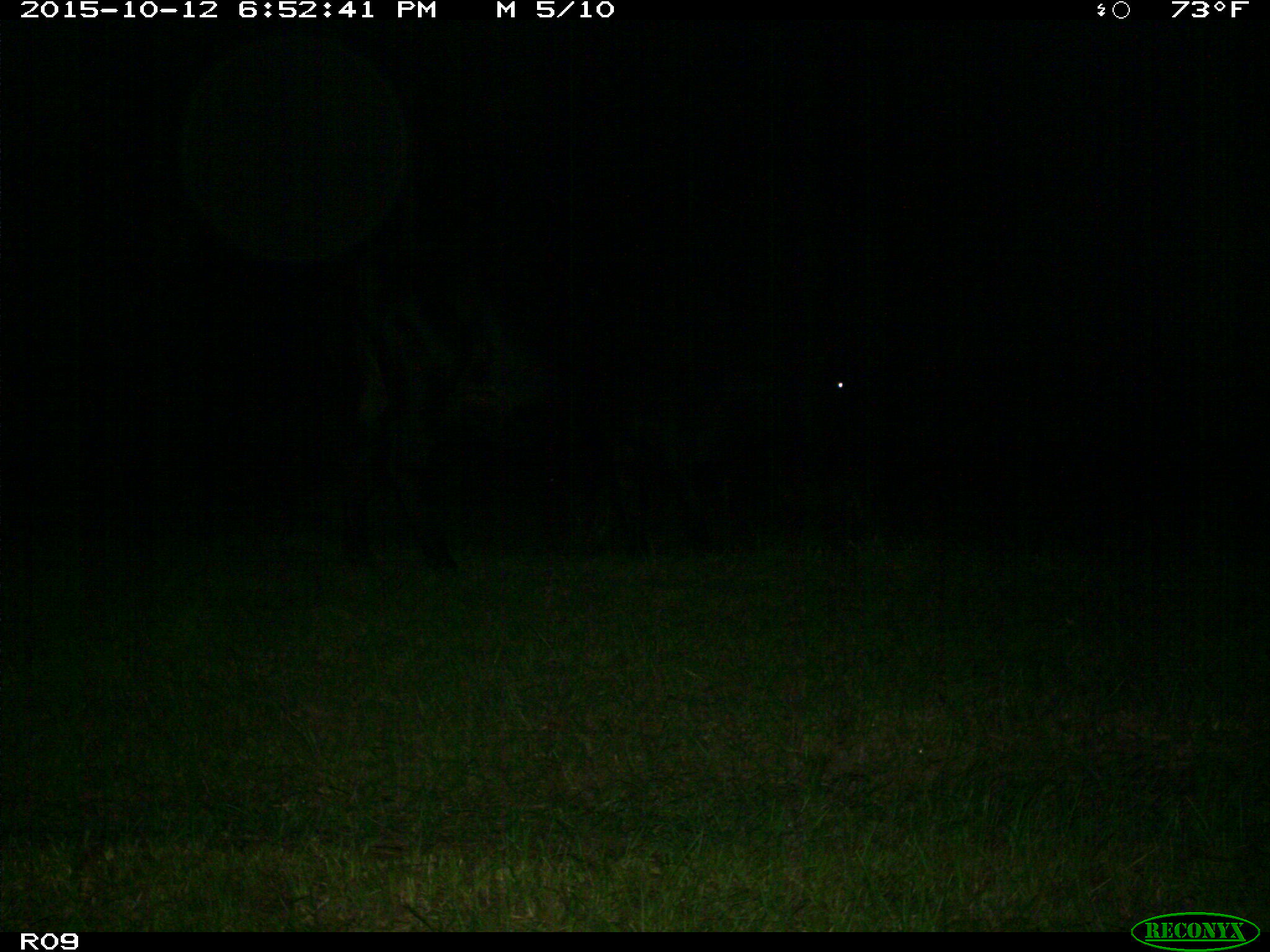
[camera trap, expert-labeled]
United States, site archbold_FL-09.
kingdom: Animalia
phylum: Chordata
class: Mammalia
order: Artiodactyla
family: Bovidae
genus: Bos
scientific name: Bos taurus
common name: domestic cow